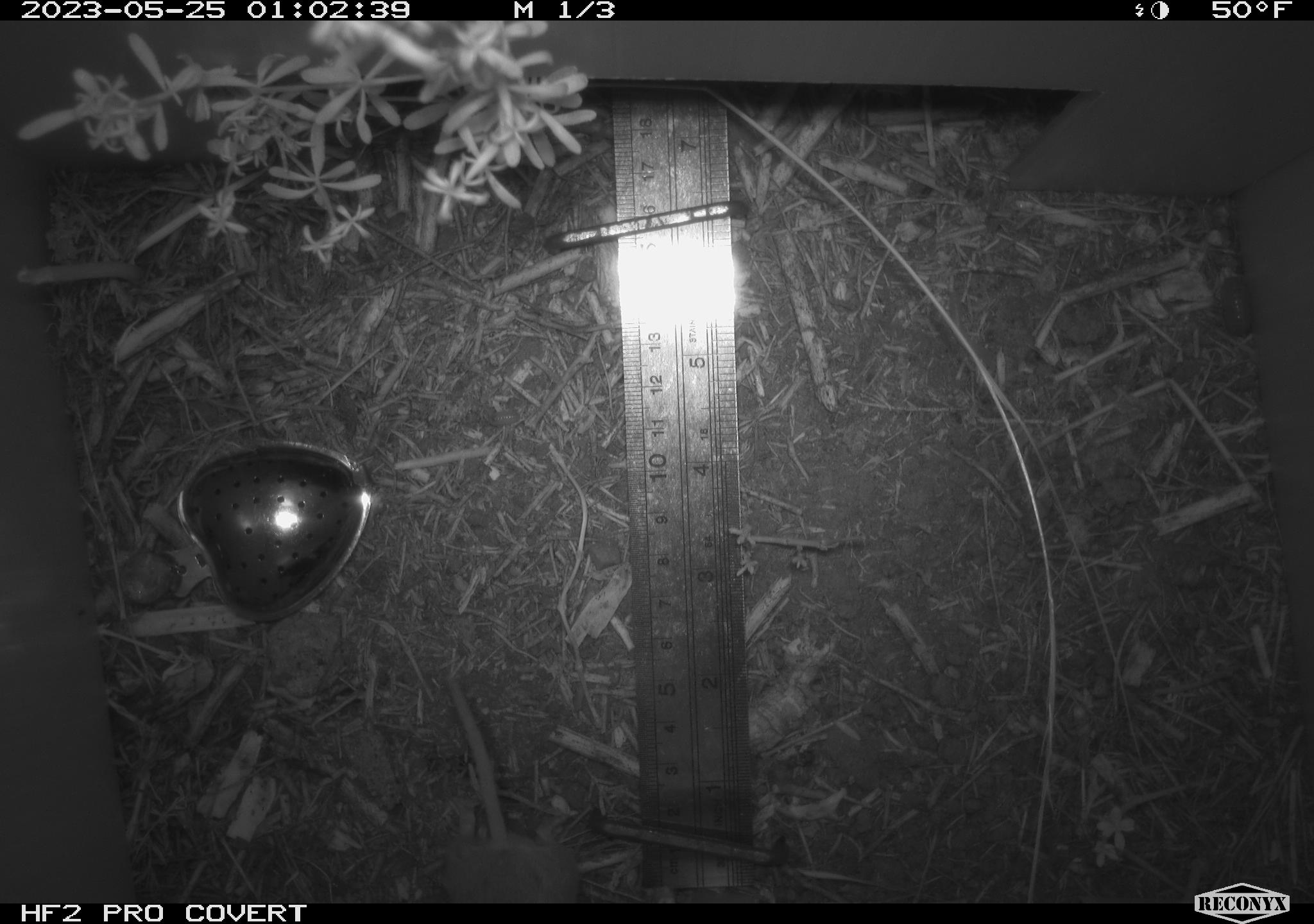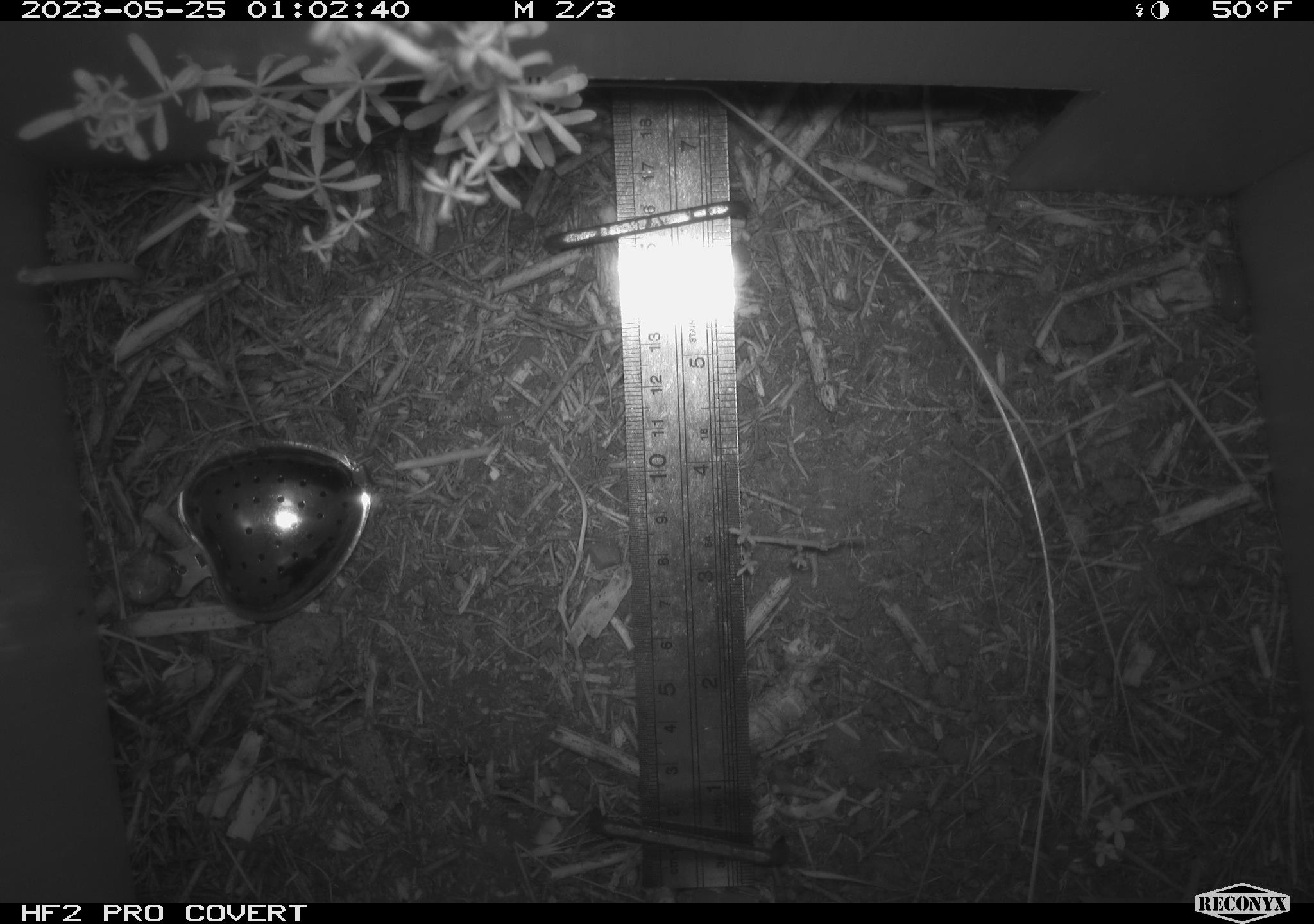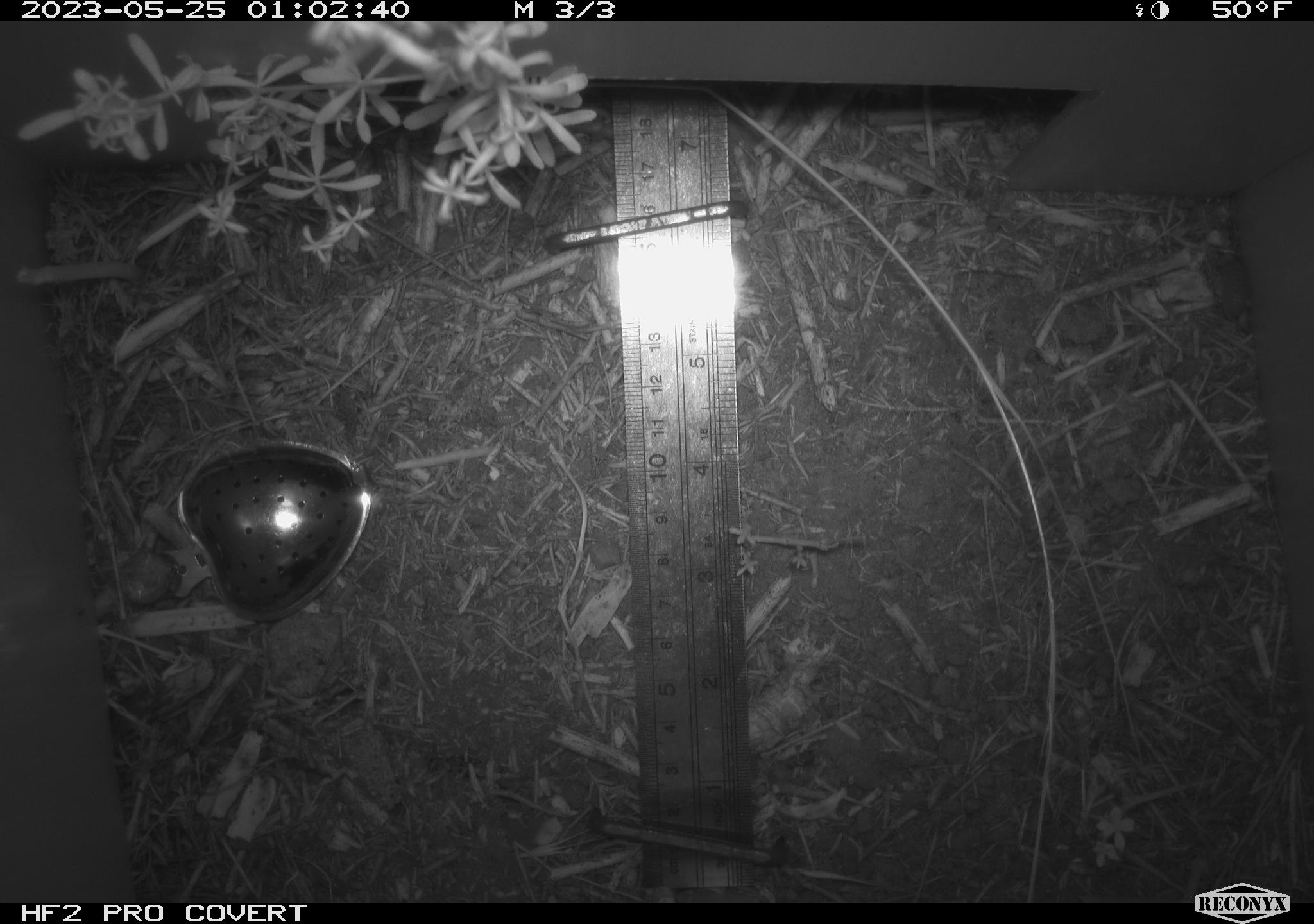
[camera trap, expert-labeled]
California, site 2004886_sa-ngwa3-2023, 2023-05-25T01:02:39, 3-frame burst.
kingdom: Animalia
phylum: Chordata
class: Mammalia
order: Rodentia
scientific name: Rodentia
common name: mouse species